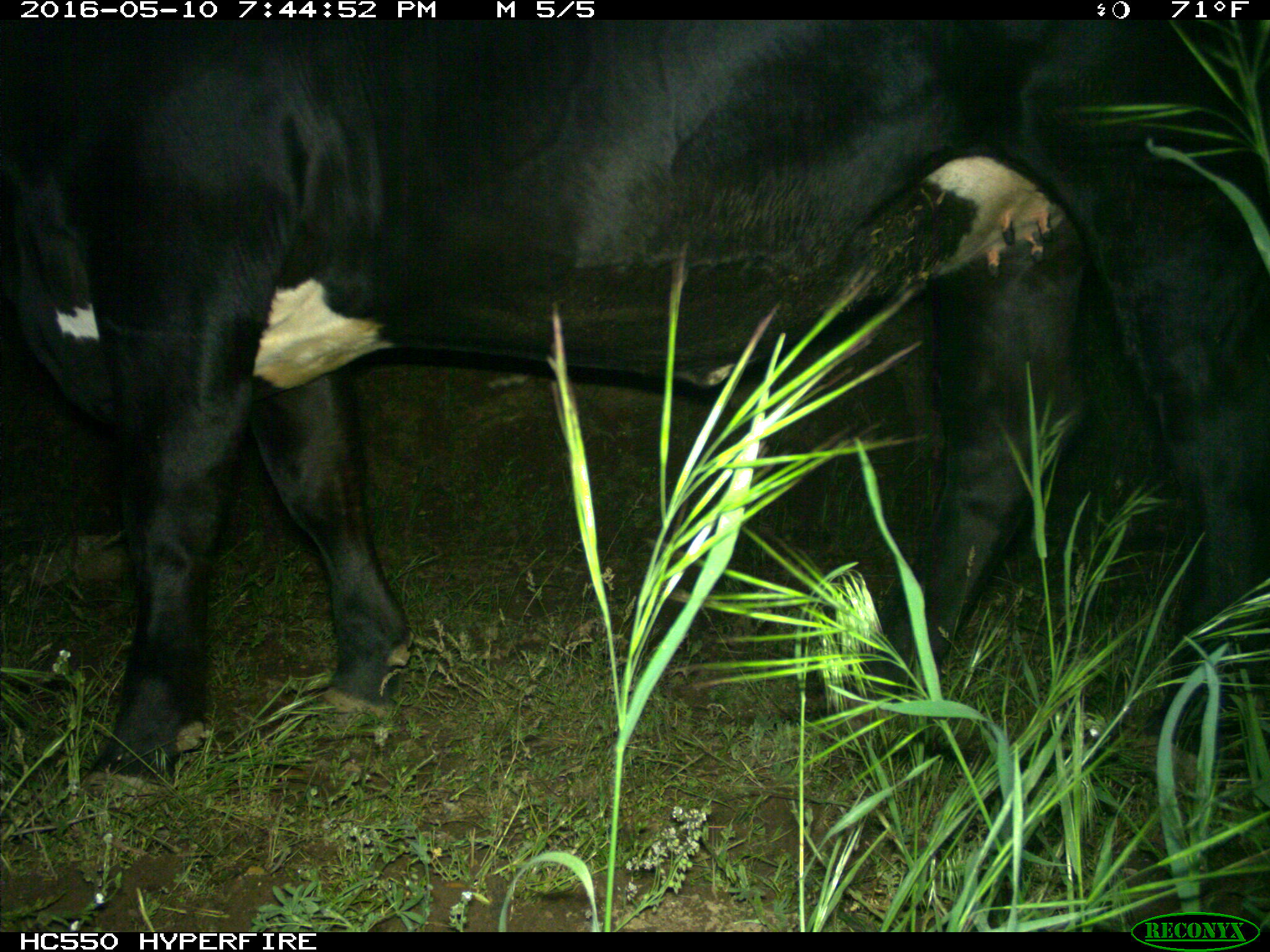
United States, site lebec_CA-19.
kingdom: Animalia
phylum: Chordata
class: Mammalia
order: Artiodactyla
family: Bovidae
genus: Bos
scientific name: Bos taurus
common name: domestic cow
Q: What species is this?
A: Bos taurus (domestic cow).